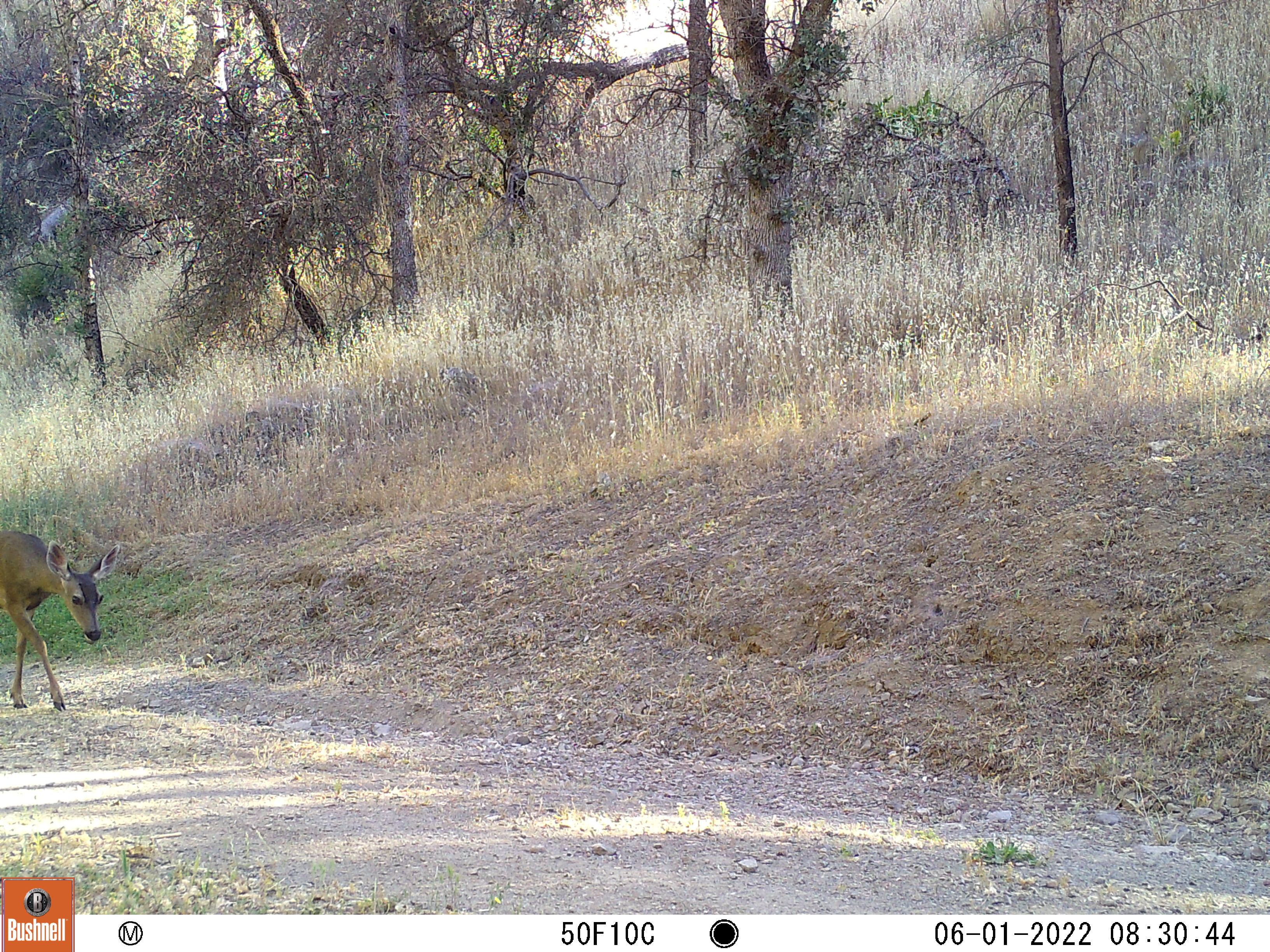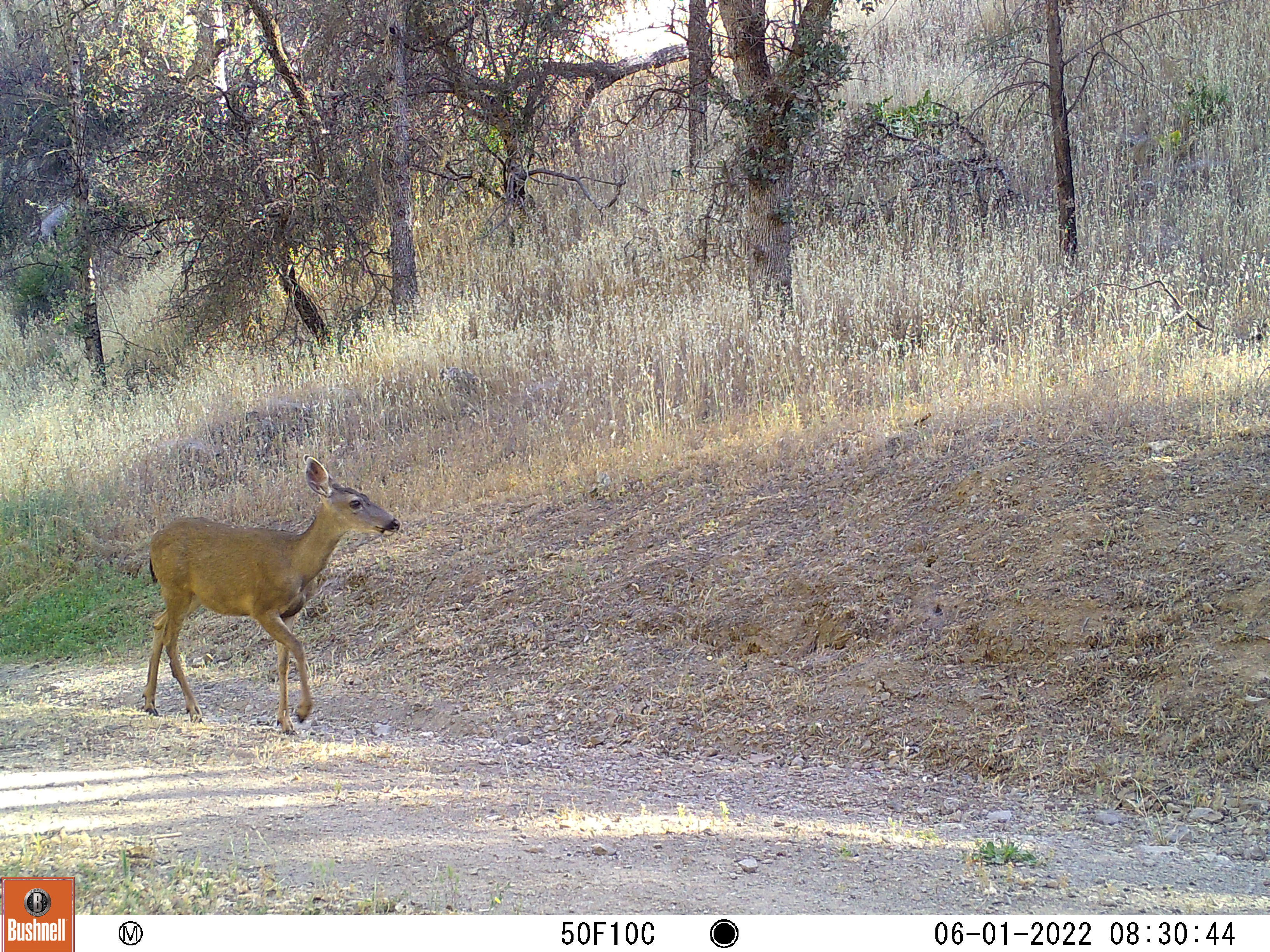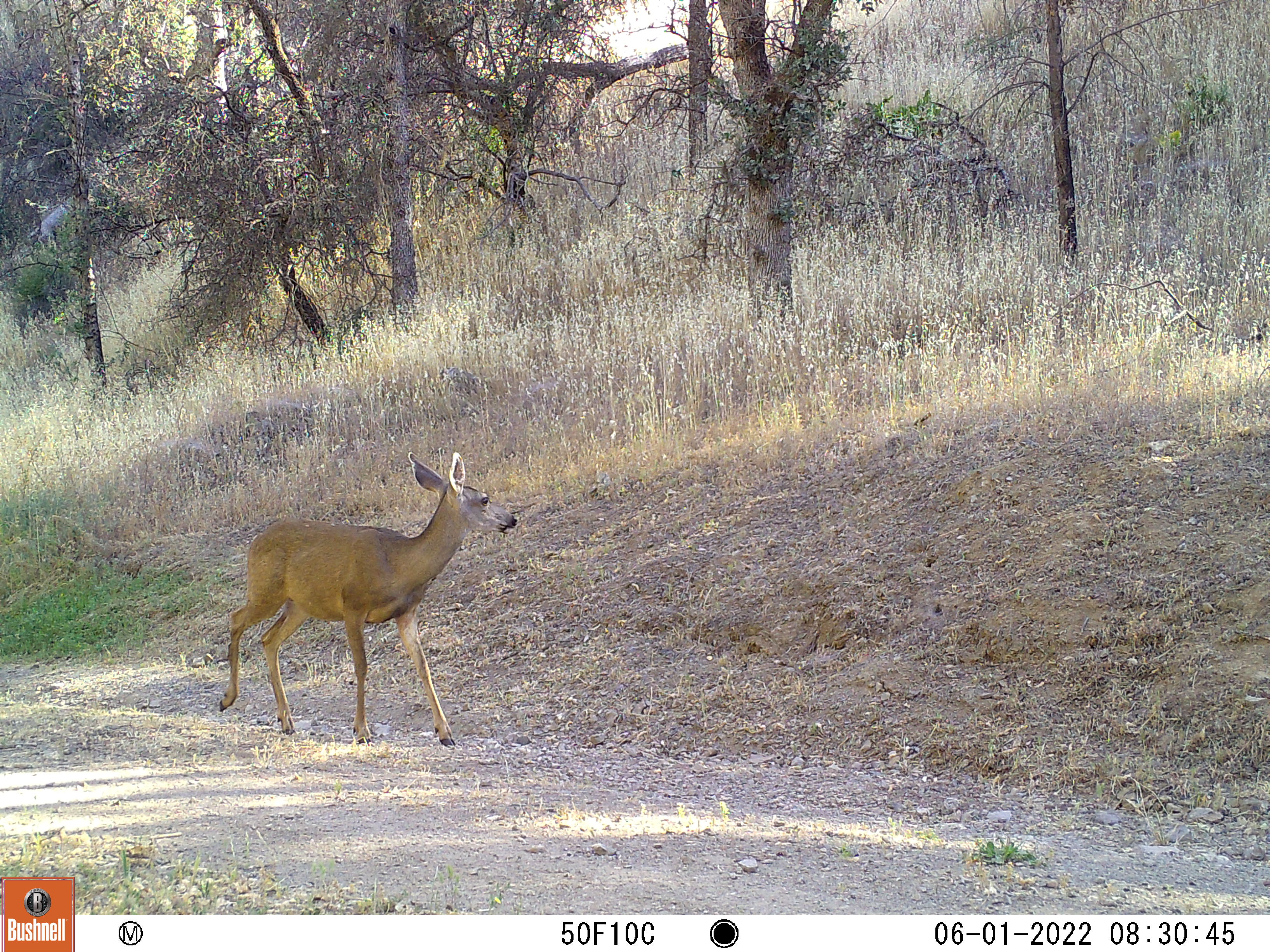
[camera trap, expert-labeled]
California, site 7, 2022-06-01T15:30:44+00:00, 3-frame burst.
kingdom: Animalia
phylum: Chordata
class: Mammalia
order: Artiodactyla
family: Cervidae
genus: Odocoileus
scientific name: Odocoileus hemionus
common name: mule deer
Mule deer (Odocoileus hemionus).